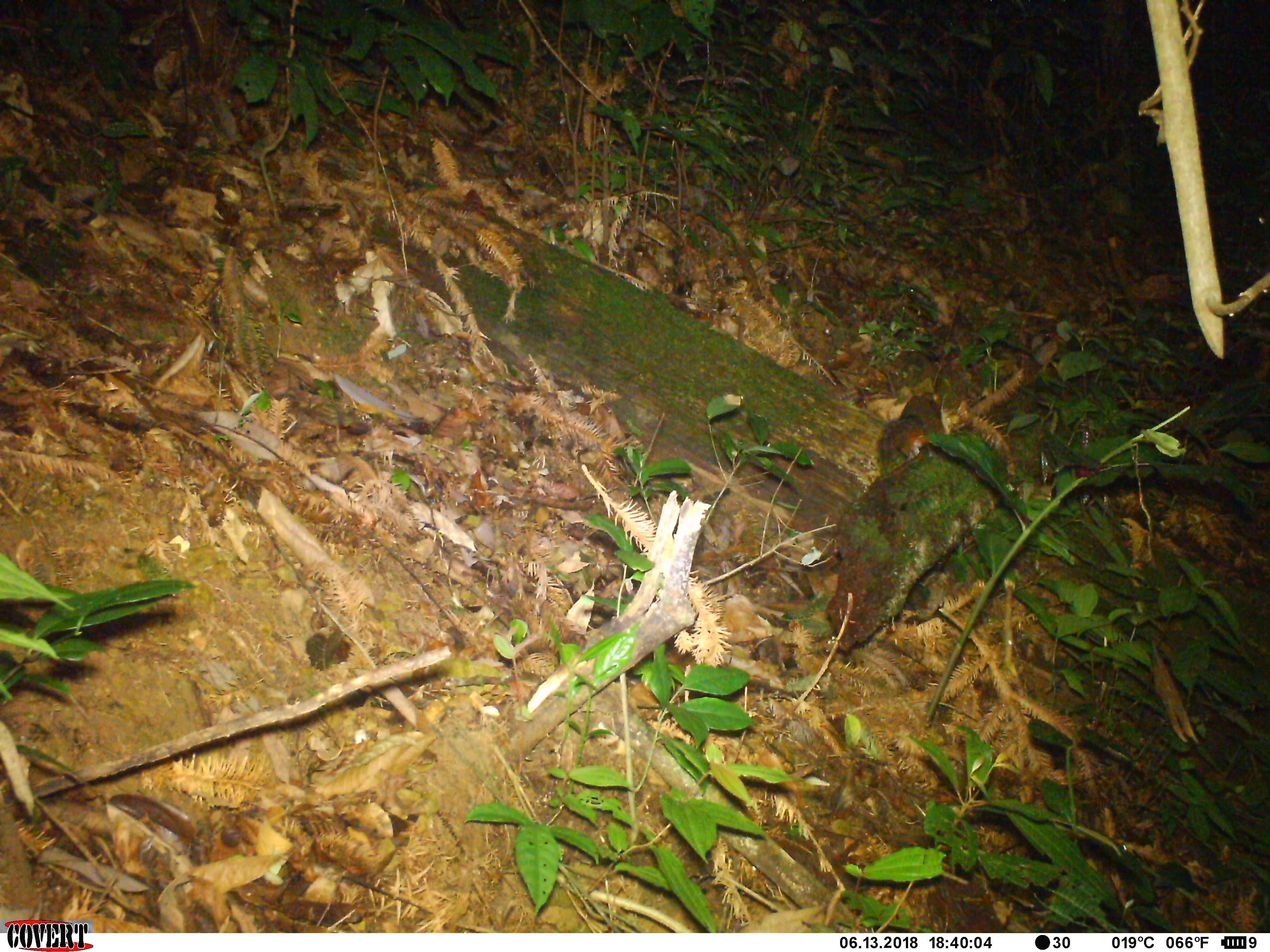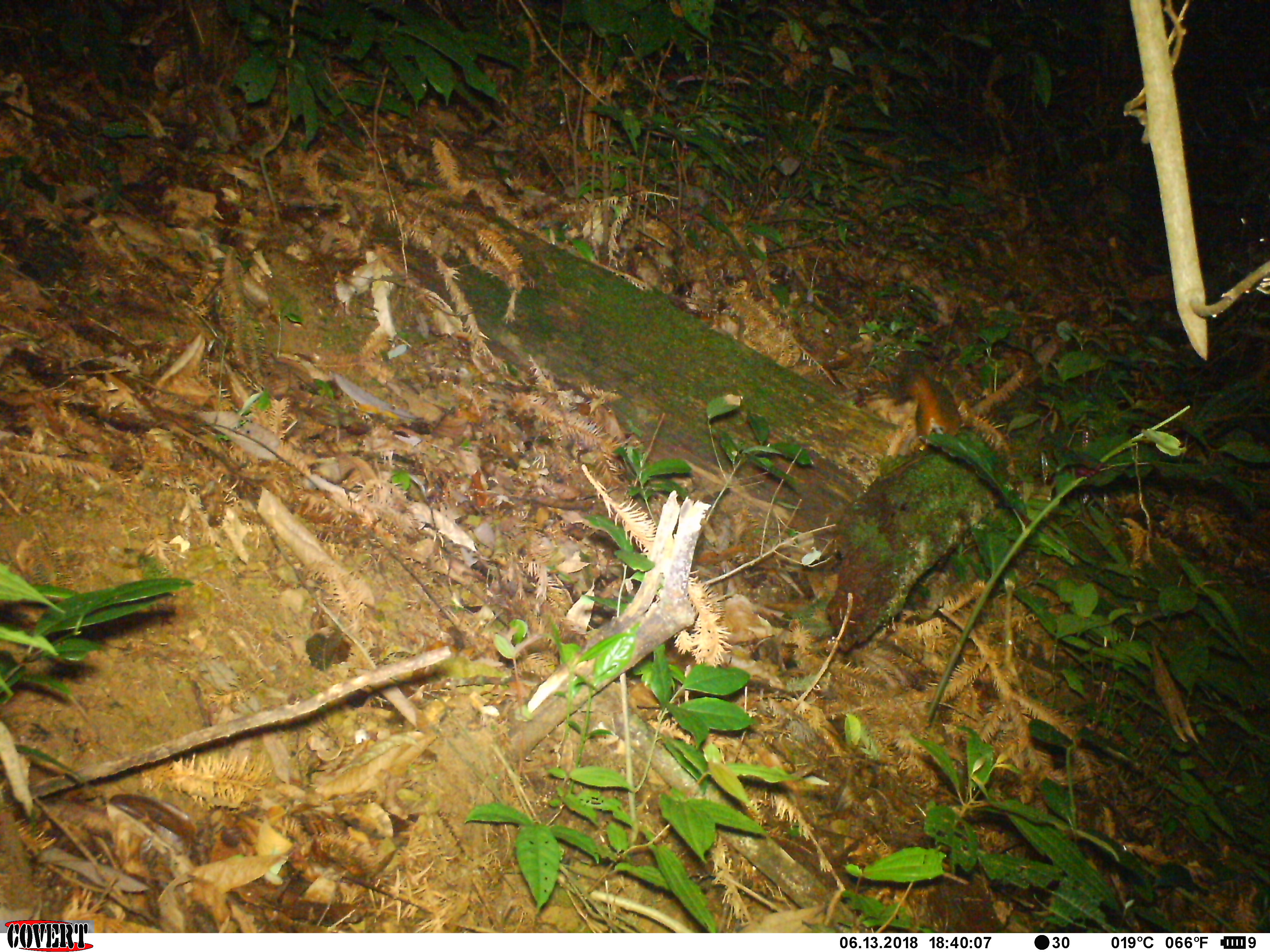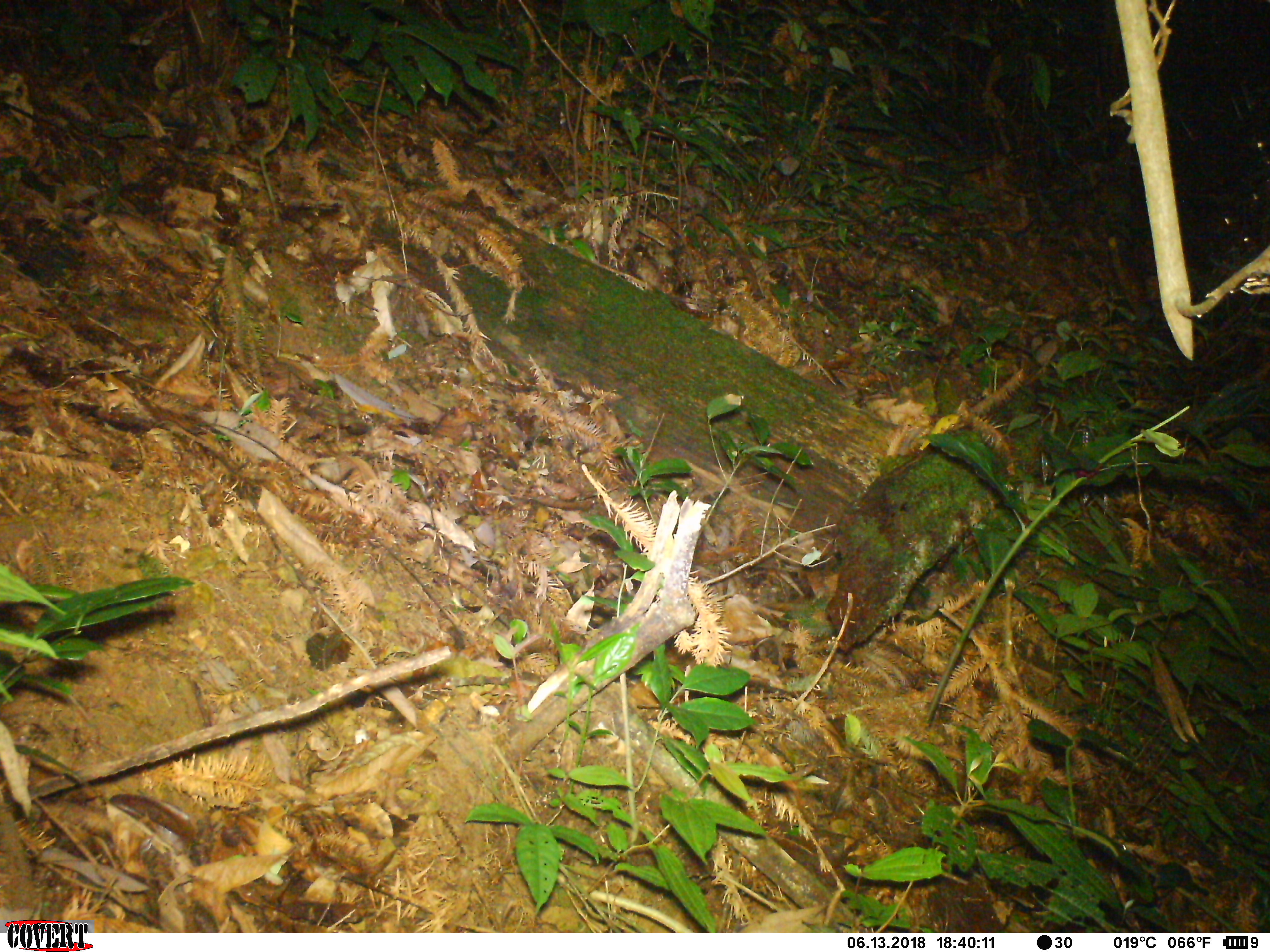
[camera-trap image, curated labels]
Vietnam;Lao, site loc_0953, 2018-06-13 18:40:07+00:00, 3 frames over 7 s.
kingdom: Animalia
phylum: Chordata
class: Mammalia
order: Rodentia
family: Sciuridae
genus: Dremomys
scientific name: Dremomys rufigenis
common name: red-cheeked squirrel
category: red cheeked squirrel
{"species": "red cheeked squirrel (red-cheeked squirrel) (Dremomys rufigenis)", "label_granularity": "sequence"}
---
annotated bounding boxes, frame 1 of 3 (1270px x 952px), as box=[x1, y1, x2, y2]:
red cheeked squirrel: box=[878, 416, 935, 462]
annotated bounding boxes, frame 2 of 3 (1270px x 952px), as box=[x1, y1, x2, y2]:
red cheeked squirrel: box=[901, 366, 962, 447]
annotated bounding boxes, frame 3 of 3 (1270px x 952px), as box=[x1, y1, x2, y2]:
red cheeked squirrel: box=[1001, 340, 1059, 374]